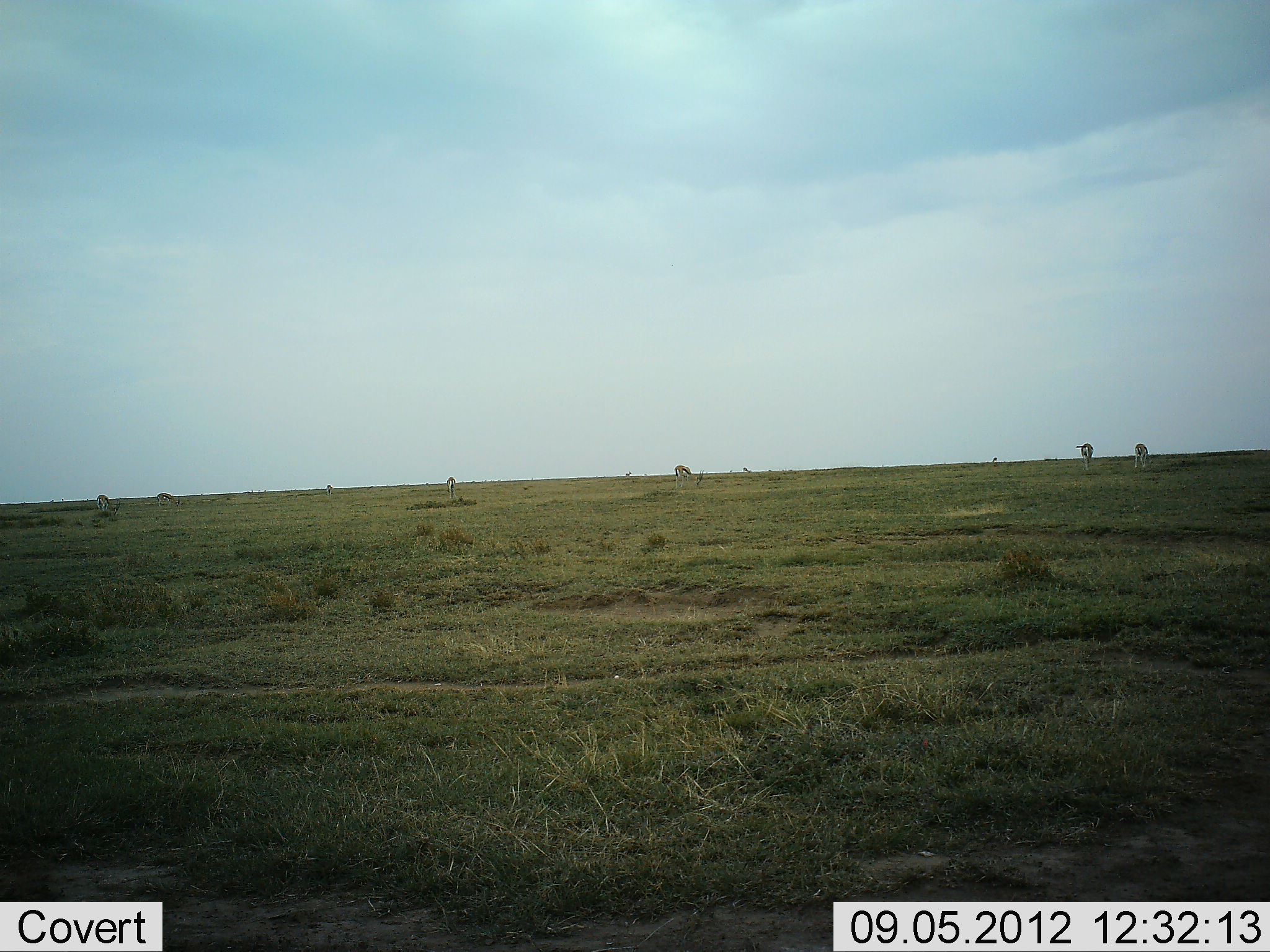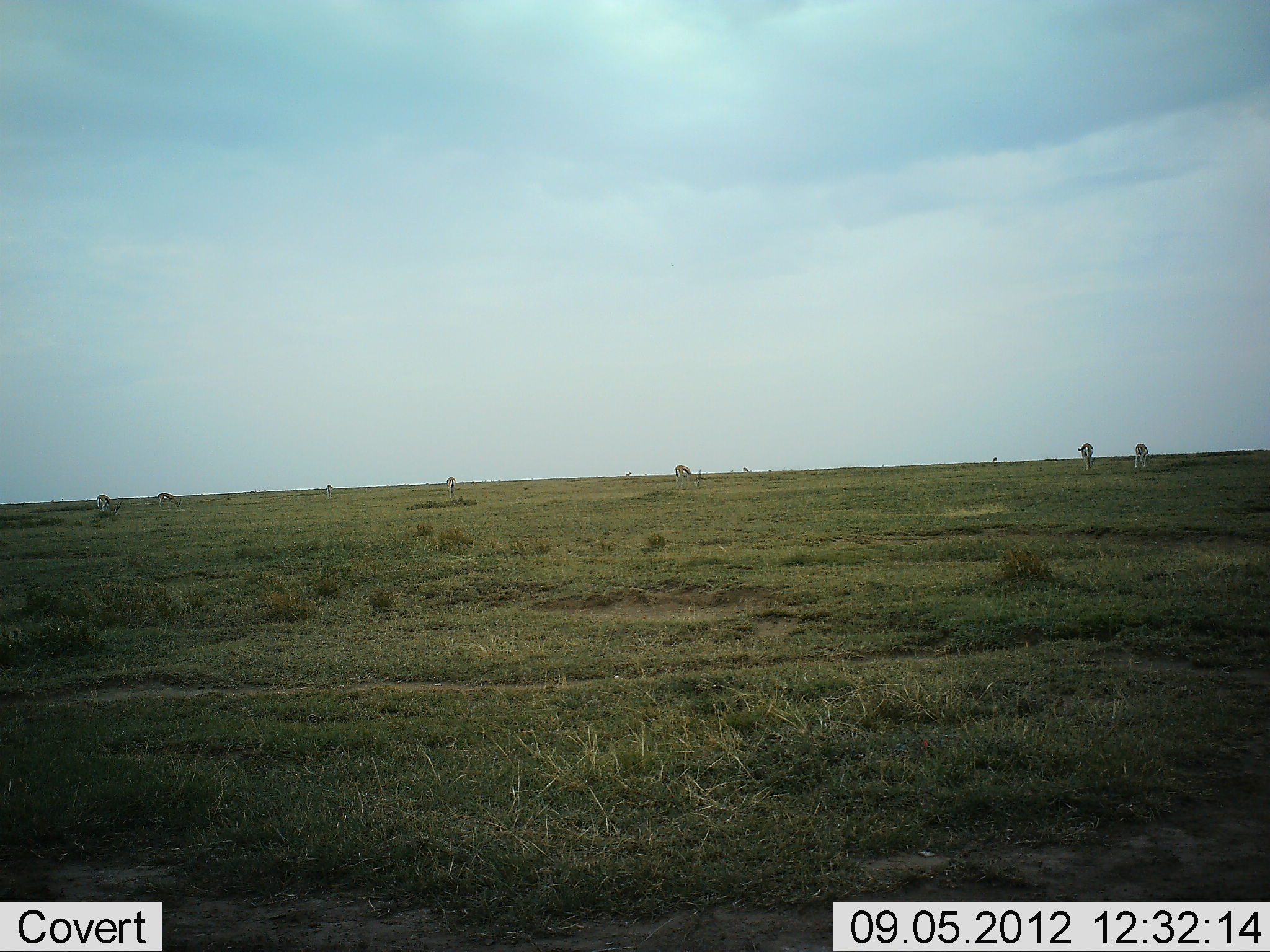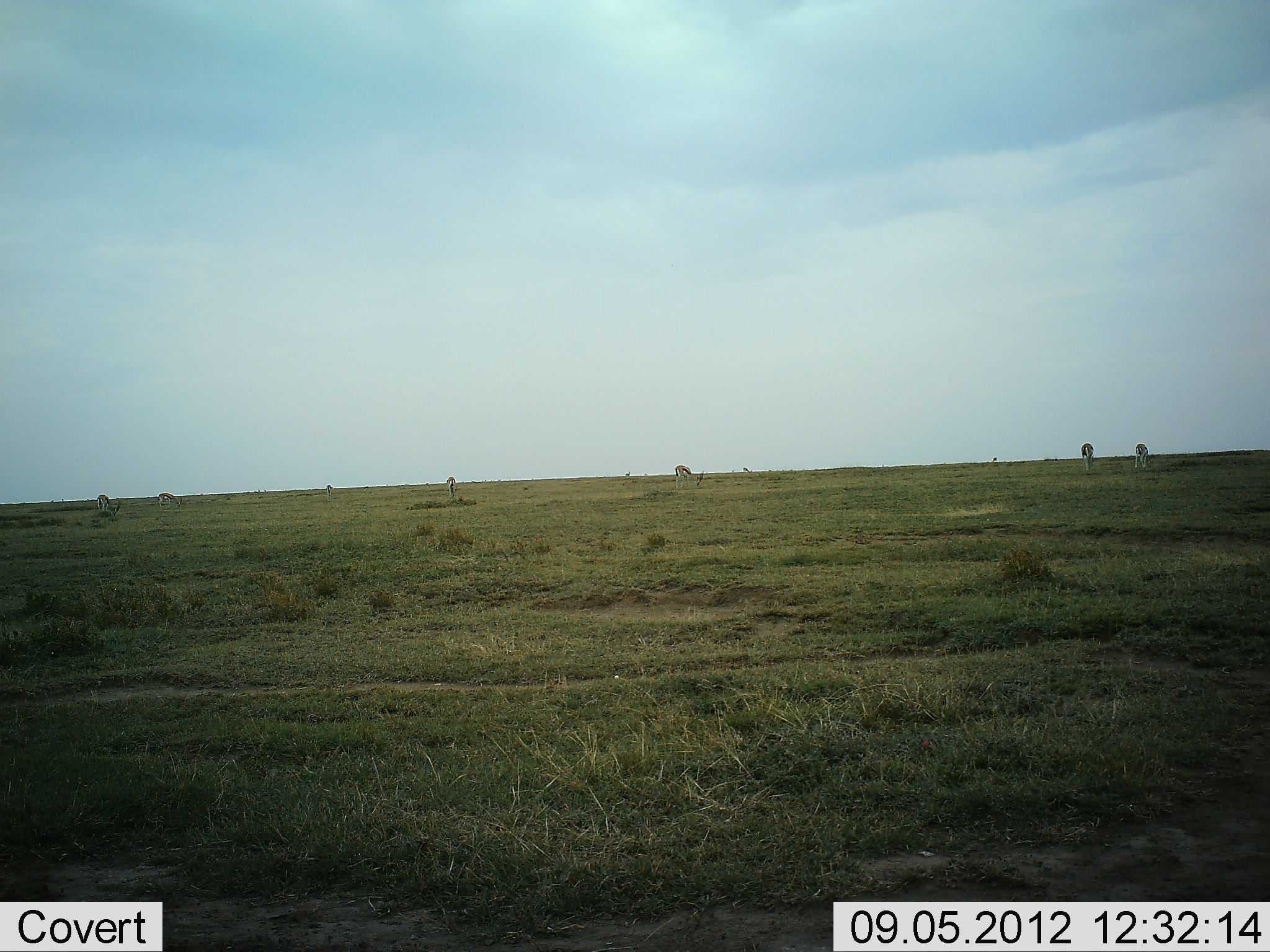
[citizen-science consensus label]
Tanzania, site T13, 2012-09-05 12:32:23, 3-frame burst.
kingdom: Animalia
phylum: Chordata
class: Mammalia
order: Artiodactyla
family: Bovidae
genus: Eudorcas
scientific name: Eudorcas thomsonii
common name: thomson's gazelle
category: gazellethomsons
Gazellethomsons (thomson's gazelle) (Eudorcas thomsonii), count 7. Behavior (volunteer vote fractions): standing 30%, resting 0%, moving 10%, interacting 0%. Young present (vote fraction): 0%. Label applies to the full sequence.